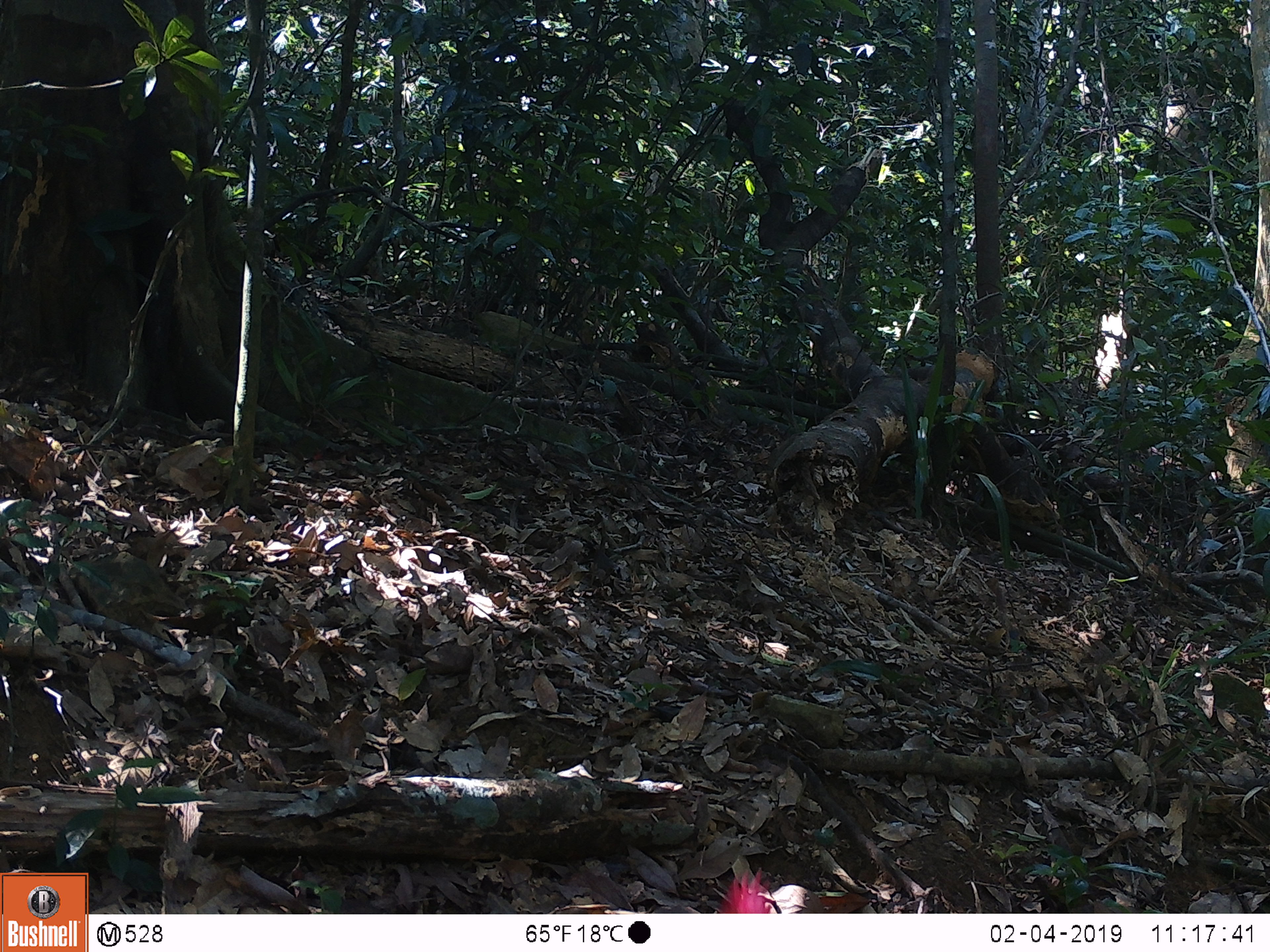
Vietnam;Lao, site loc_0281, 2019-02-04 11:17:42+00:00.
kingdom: Animalia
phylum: Chordata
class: Aves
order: Galliformes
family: Phasianidae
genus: Gallus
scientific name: Gallus gallus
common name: red junglefowl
Red junglefowl (Gallus gallus). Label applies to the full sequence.